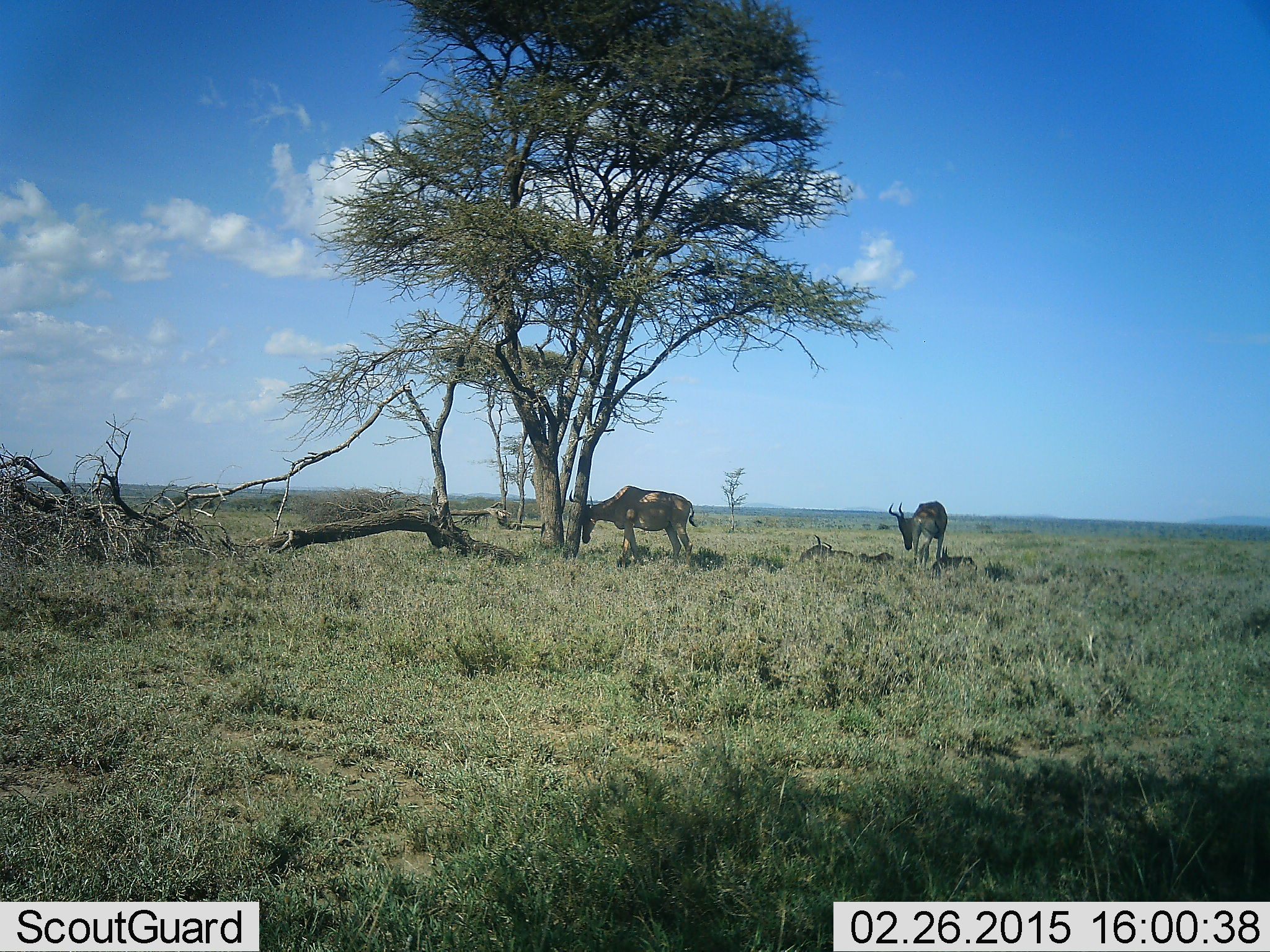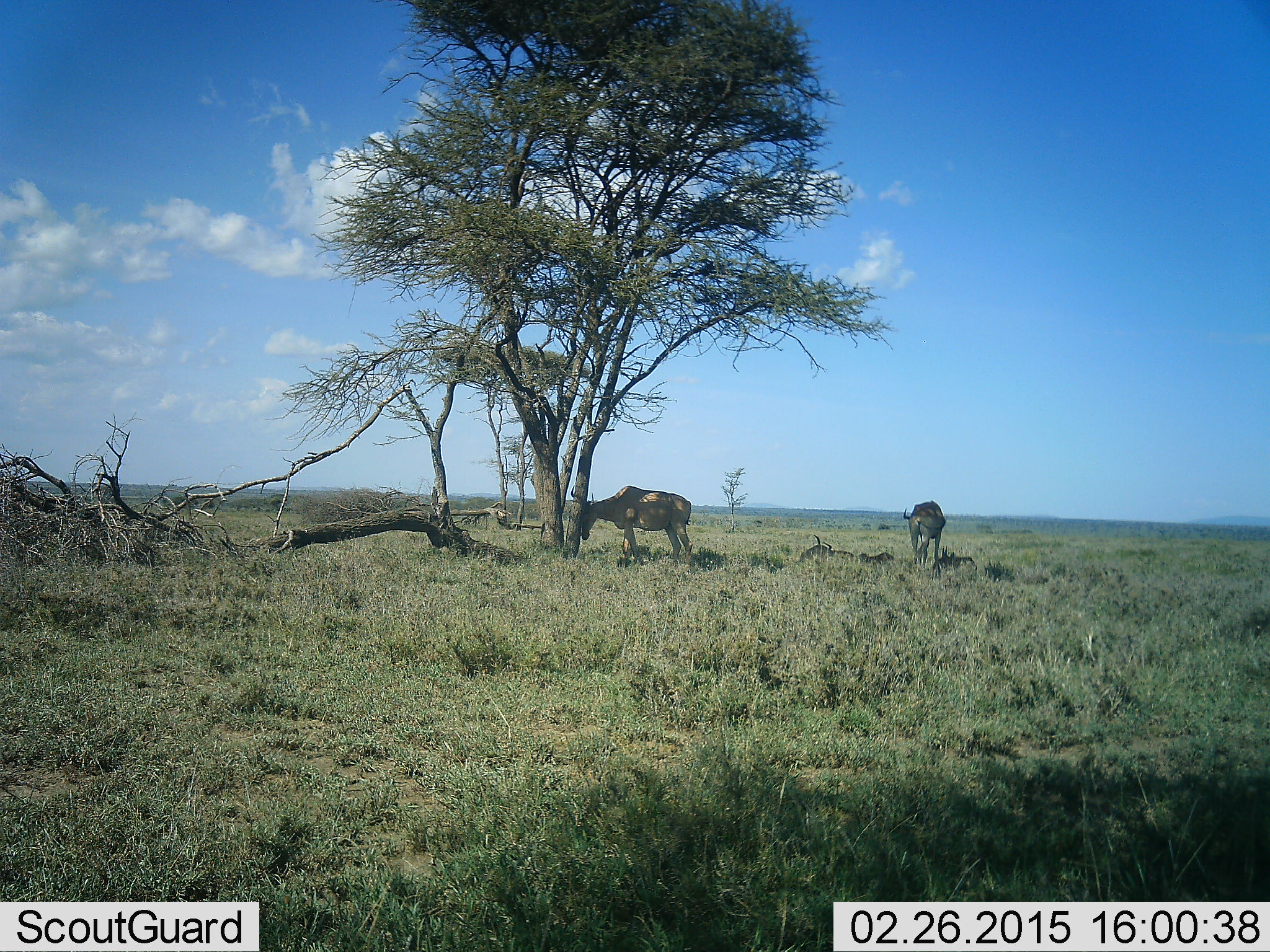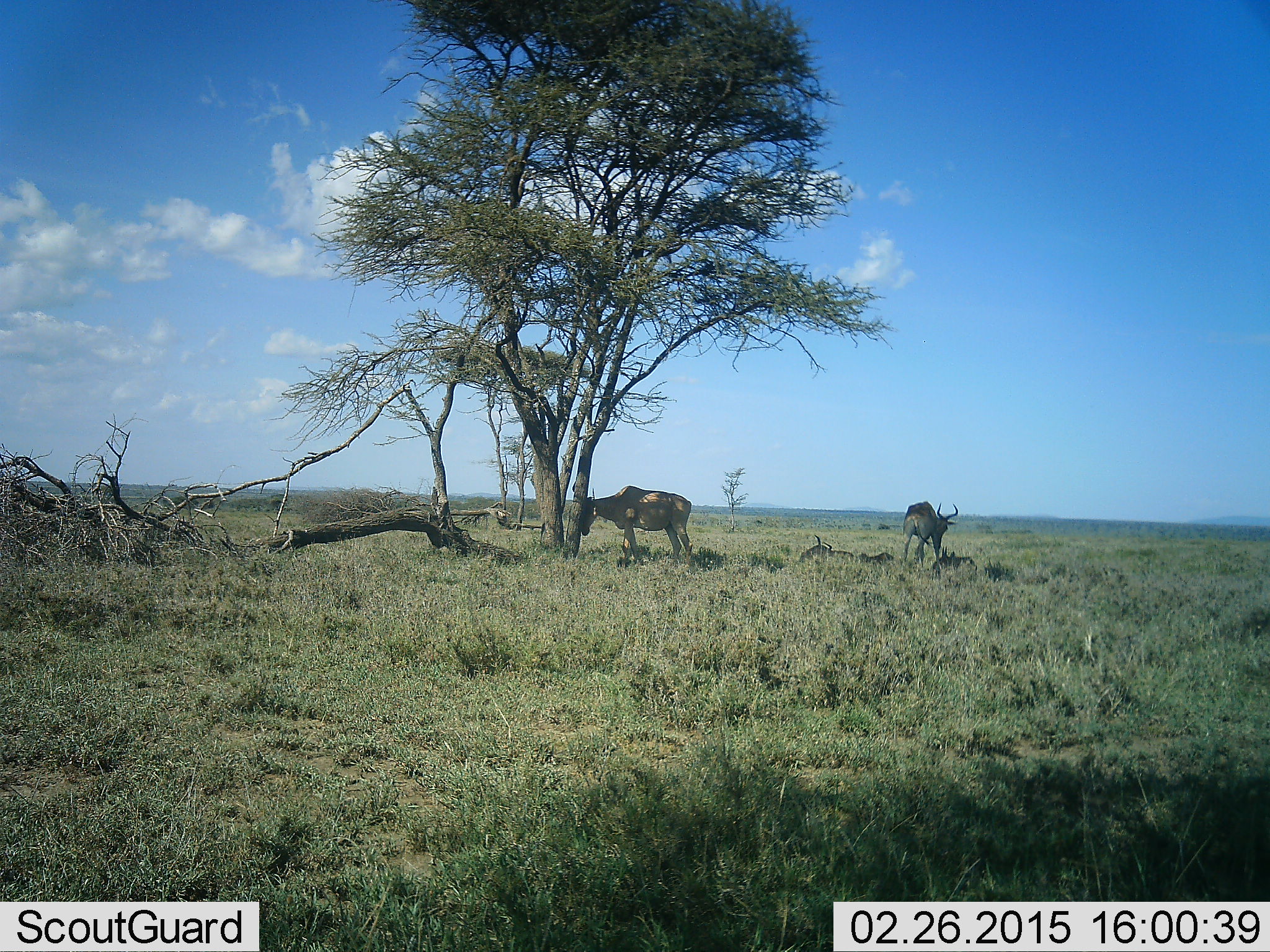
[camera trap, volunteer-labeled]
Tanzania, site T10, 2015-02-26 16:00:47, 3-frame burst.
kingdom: Animalia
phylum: Chordata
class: Mammalia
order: Artiodactyla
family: Bovidae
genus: Alcelaphus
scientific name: Alcelaphus buselaphus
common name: hartebeest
Hartebeest (Alcelaphus buselaphus), count 2. Behavior (volunteer vote fractions): standing 90%, resting 30%, moving 20%, interacting 0%. Young present (vote fraction): 0%. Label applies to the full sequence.